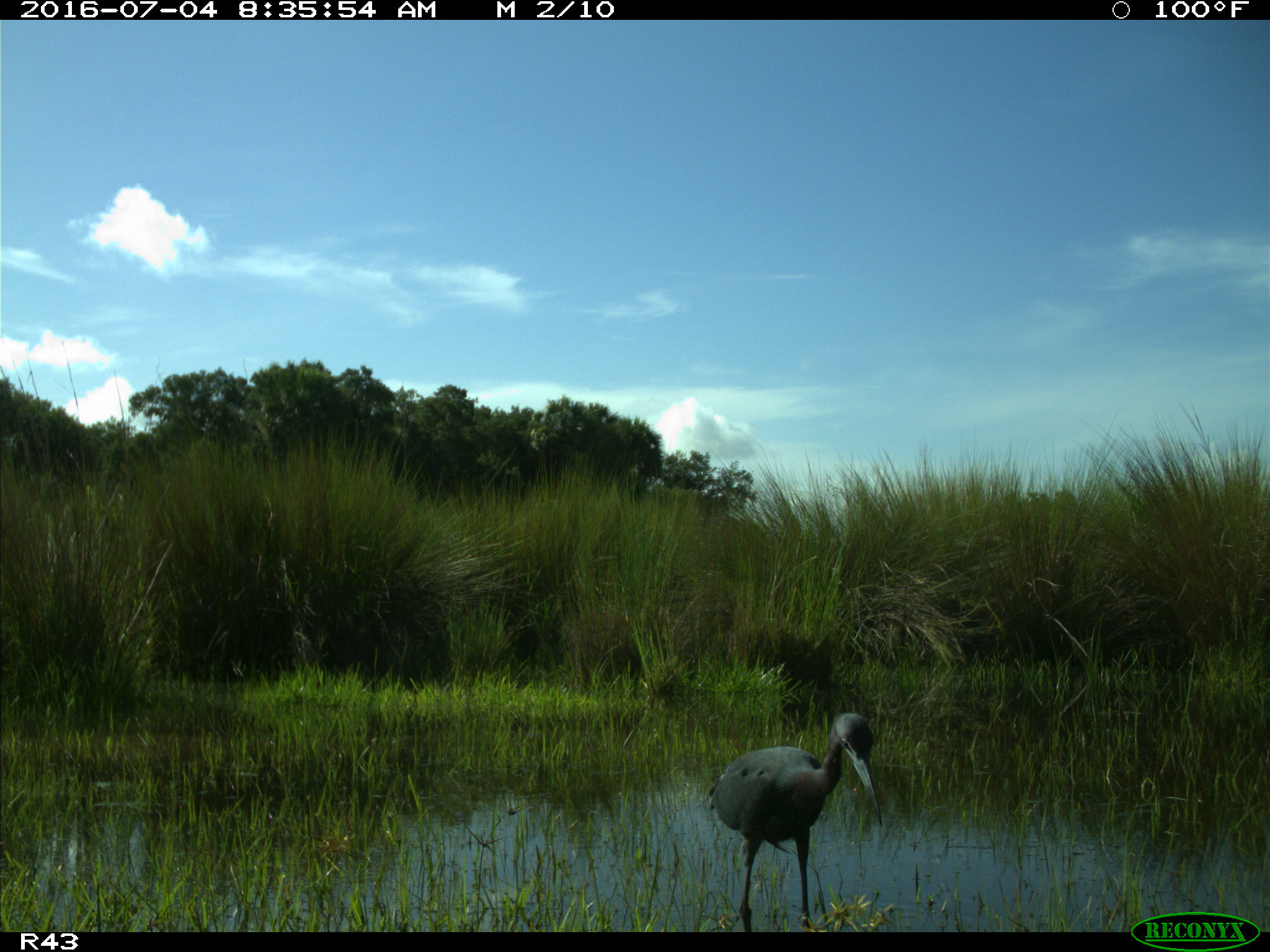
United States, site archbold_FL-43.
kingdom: Animalia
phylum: Chordata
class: Aves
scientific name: Aves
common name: birds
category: unidentified bird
Unidentified bird (birds) (Aves).